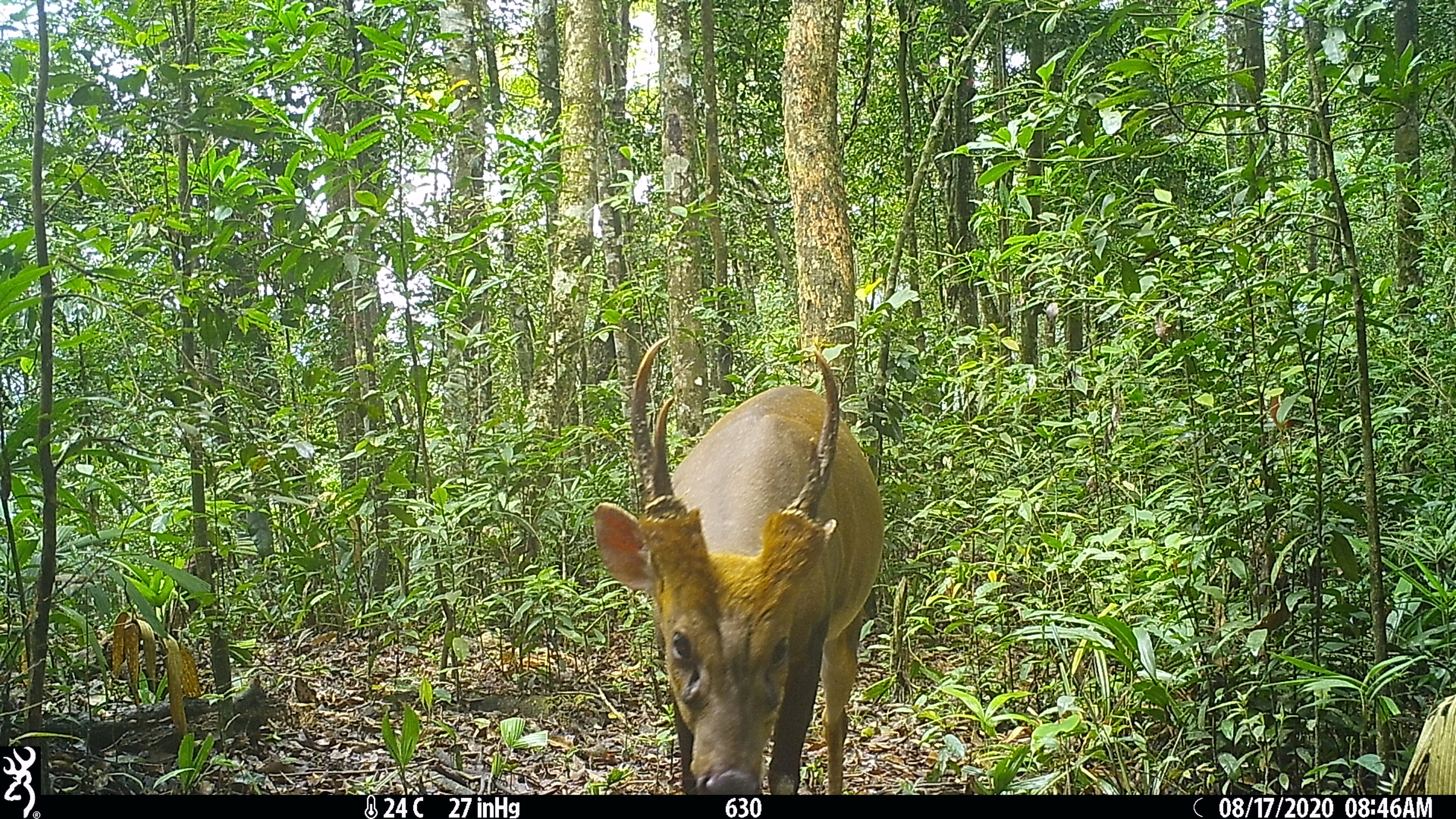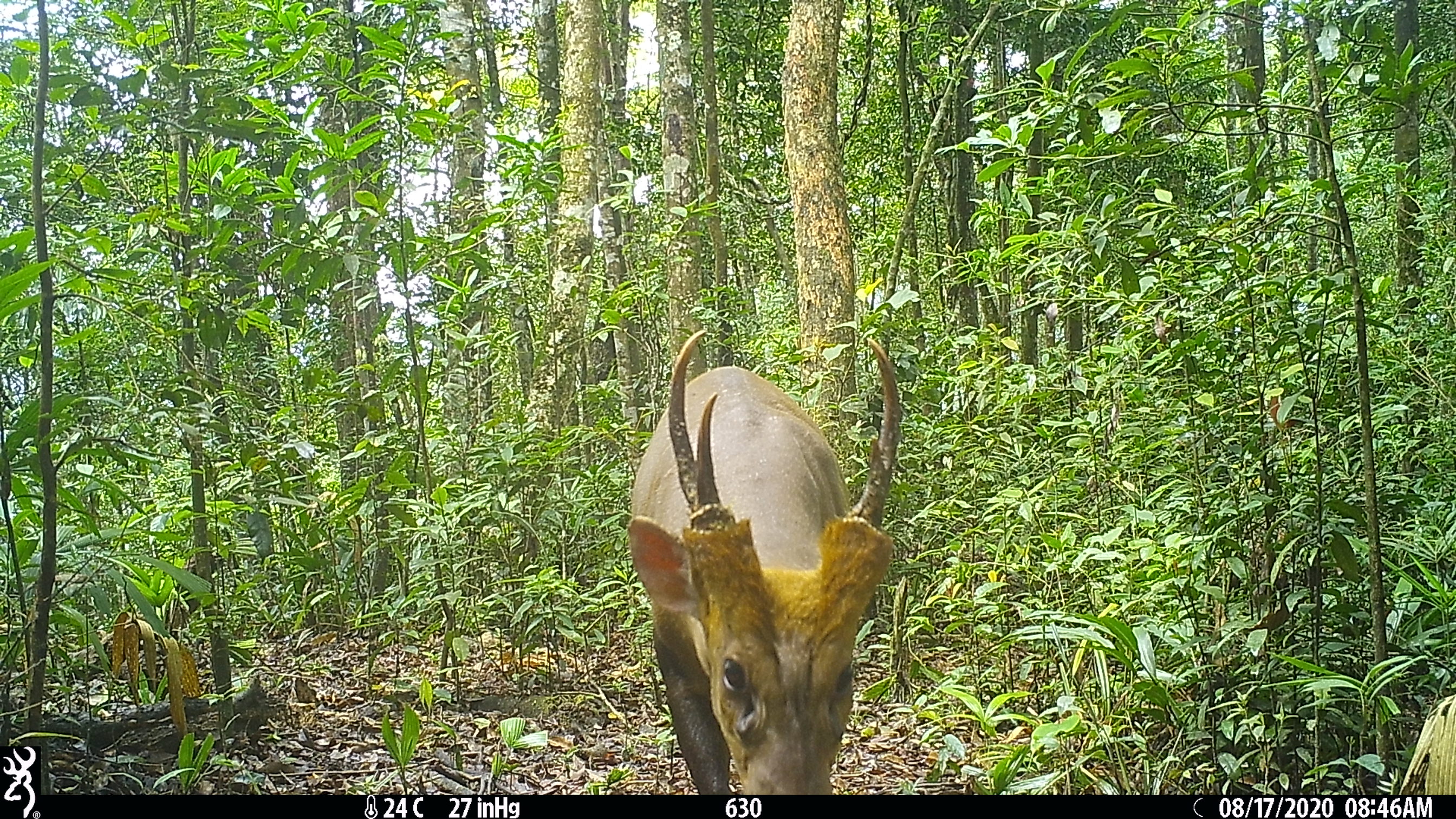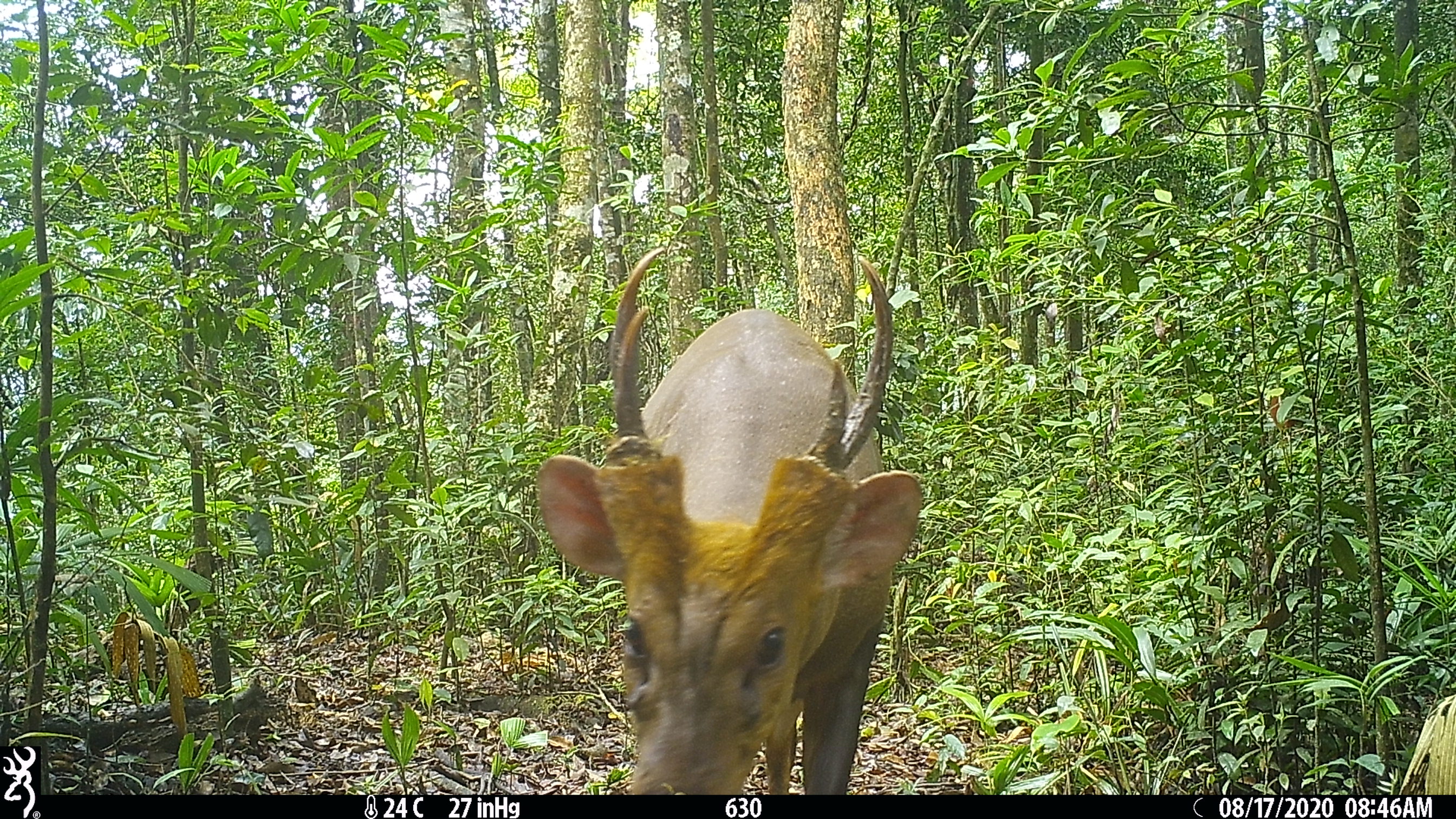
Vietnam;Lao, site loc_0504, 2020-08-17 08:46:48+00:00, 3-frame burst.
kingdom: Animalia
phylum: Chordata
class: Mammalia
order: Artiodactyla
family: Cervidae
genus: Muntiacus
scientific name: Muntiacus vuquangensis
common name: large-antlered muntjac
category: large antlered muntjac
Large antlered muntjac (large-antlered muntjac) (Muntiacus vuquangensis). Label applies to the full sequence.